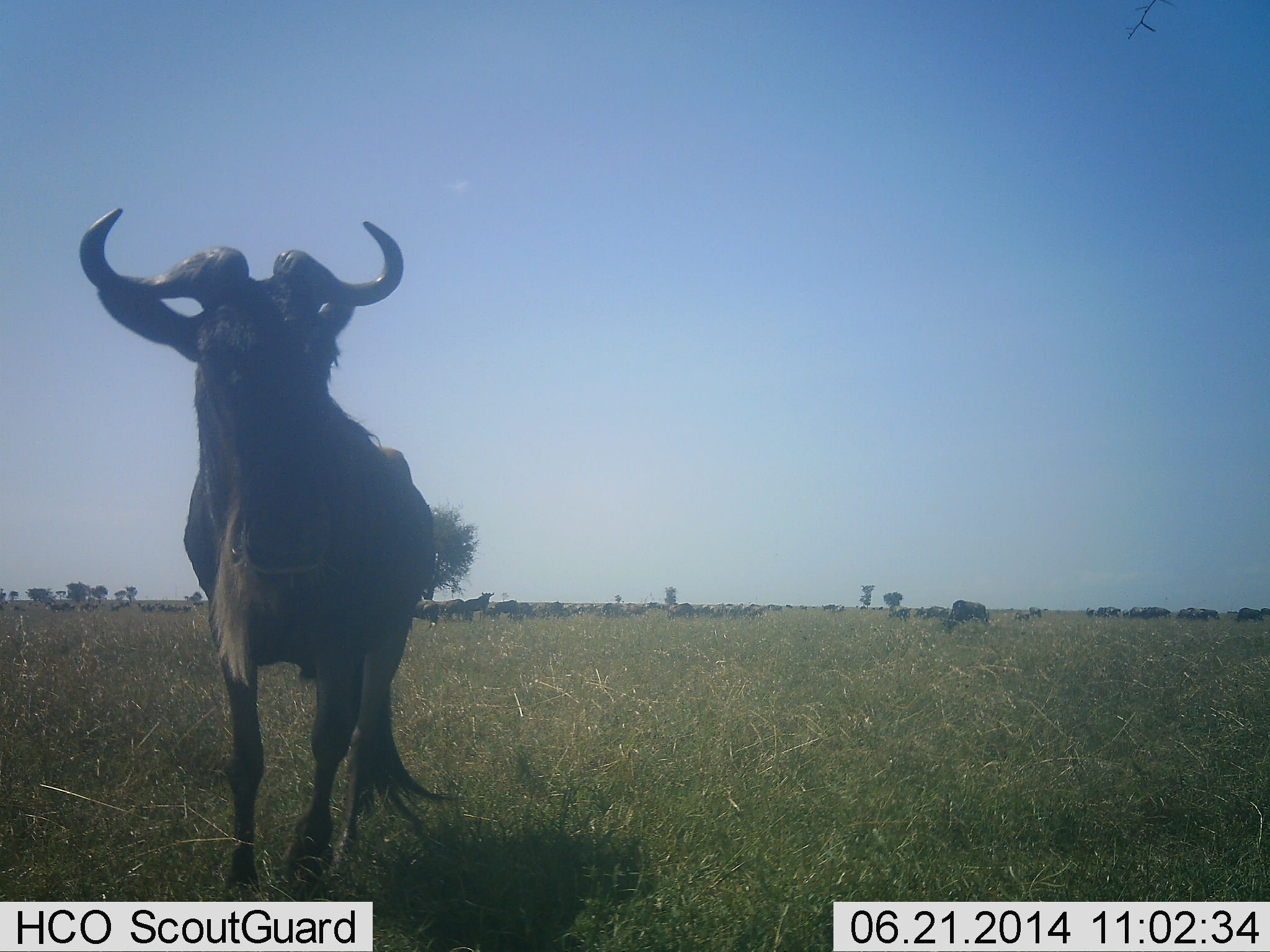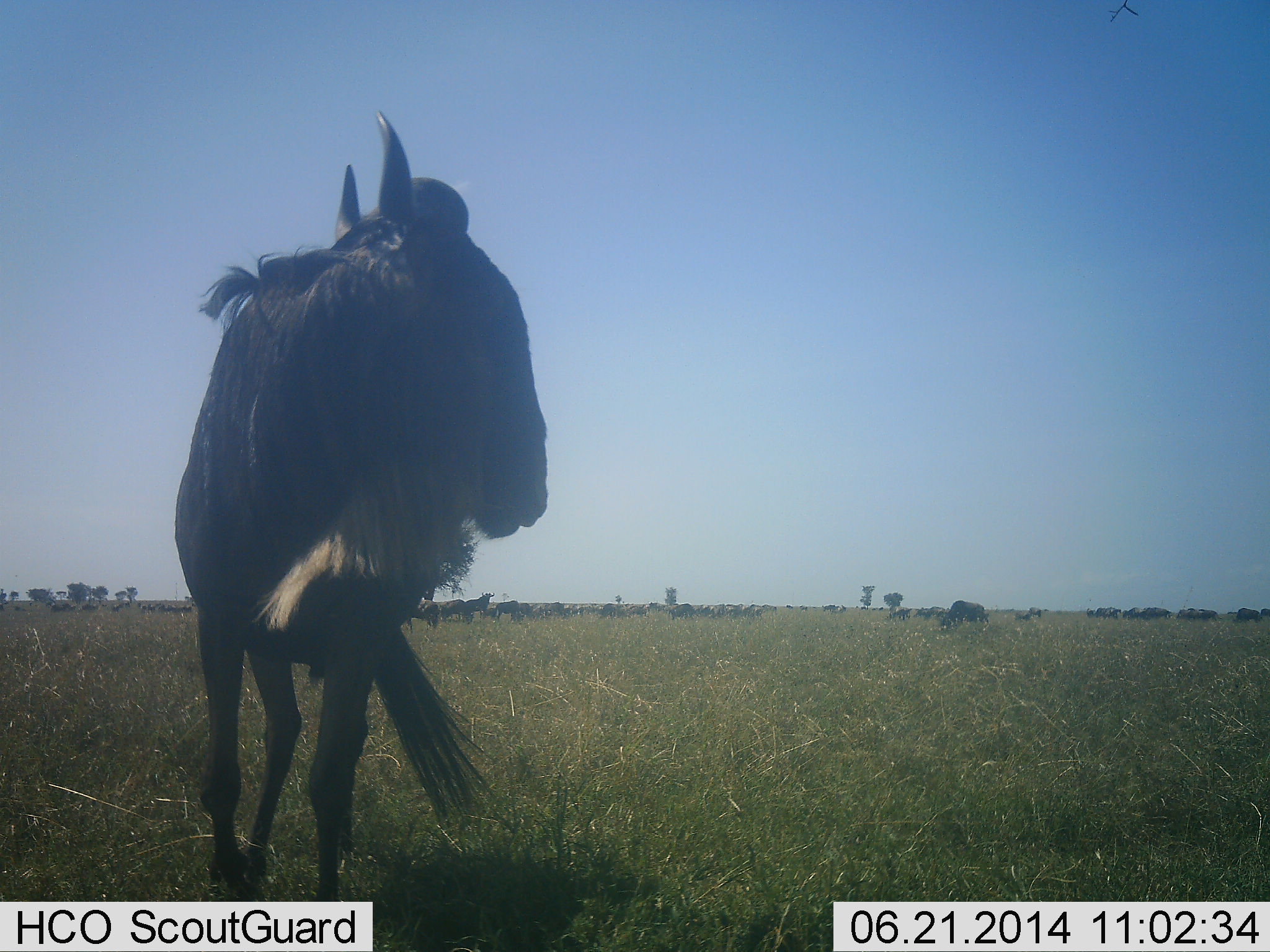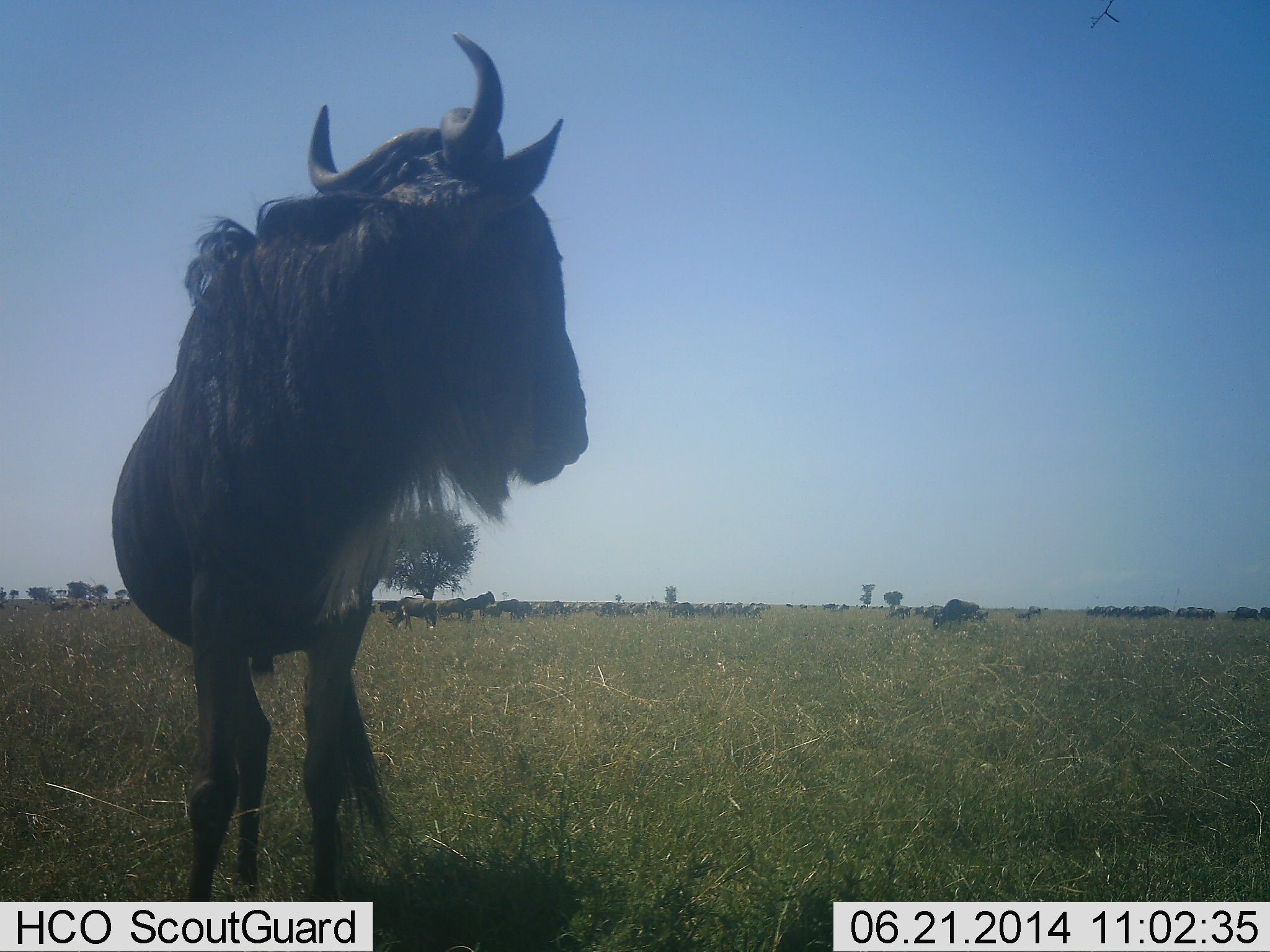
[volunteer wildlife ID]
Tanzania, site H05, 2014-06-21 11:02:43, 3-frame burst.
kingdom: Animalia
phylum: Chordata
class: Mammalia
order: Artiodactyla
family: Bovidae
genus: Connochaetes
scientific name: Connochaetes taurinus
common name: blue wildebeest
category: wildebeest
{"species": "wildebeest (blue wildebeest) (Connochaetes taurinus)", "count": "11-50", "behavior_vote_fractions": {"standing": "70%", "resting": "0%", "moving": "70%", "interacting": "0%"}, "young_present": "0%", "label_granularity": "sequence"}